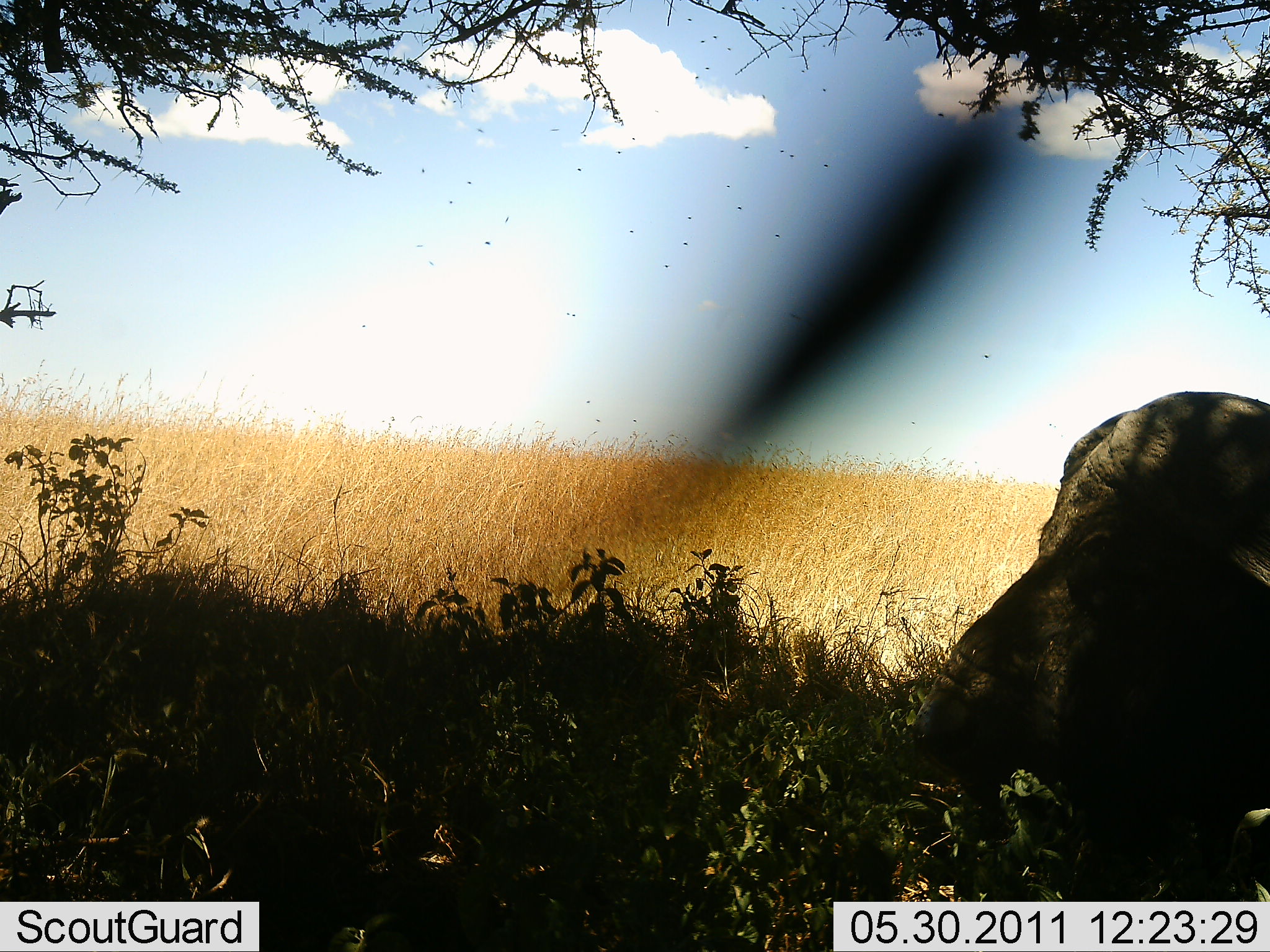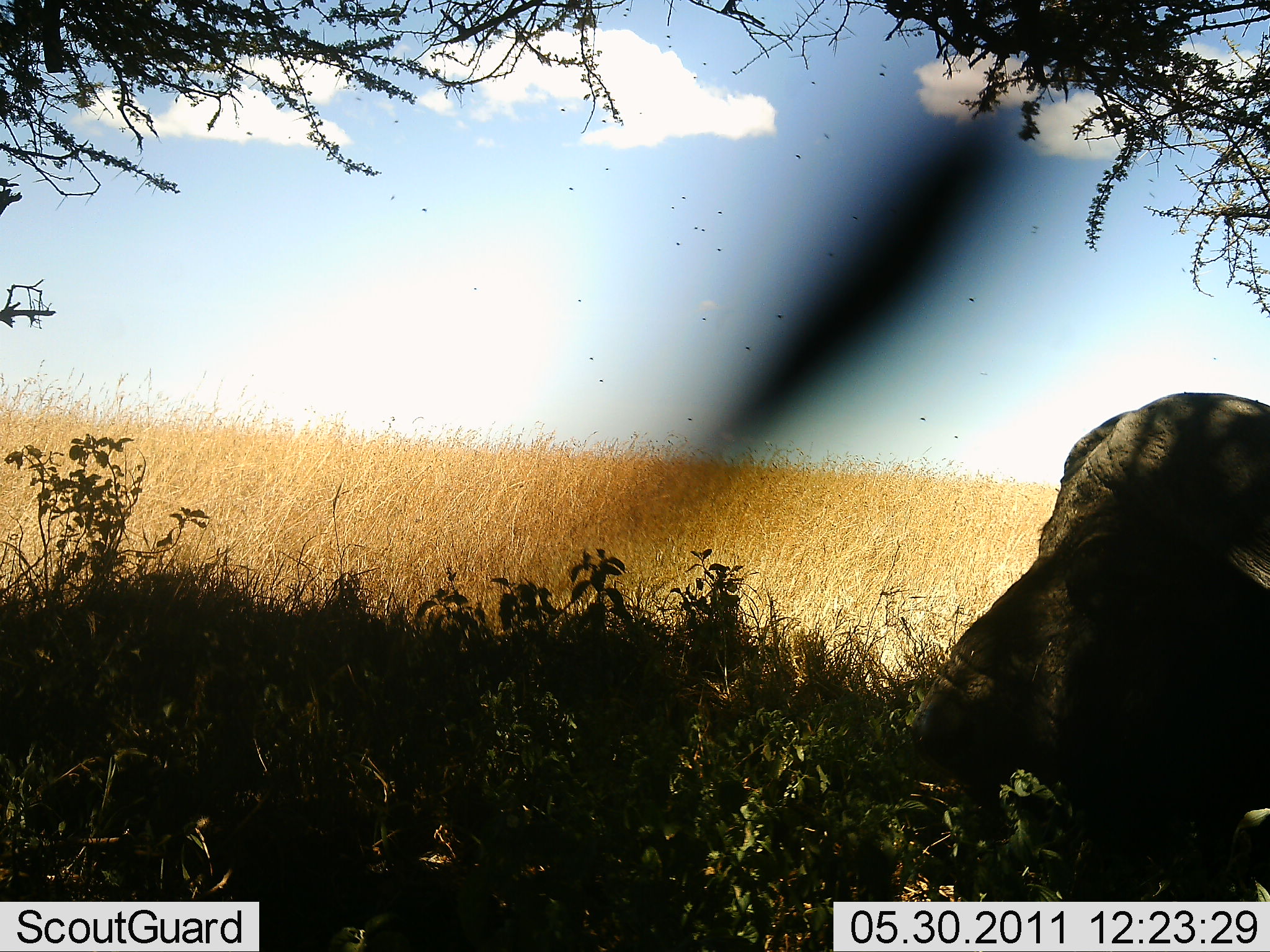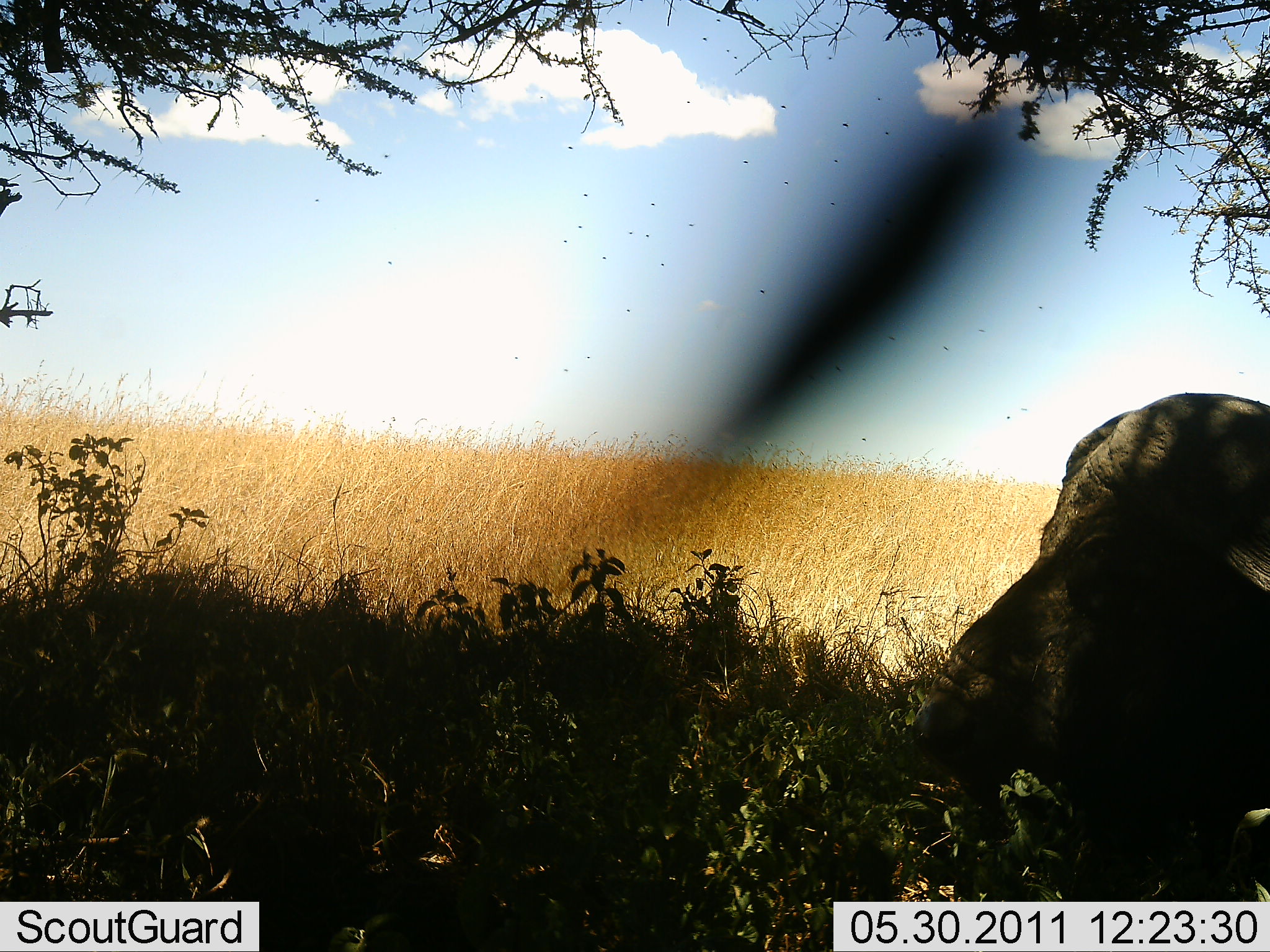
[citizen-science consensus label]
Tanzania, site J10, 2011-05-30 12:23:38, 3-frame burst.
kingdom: Animalia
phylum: Chordata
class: Mammalia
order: Artiodactyla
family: Bovidae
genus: Syncerus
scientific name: Syncerus caffer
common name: cape buffalo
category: buffalo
Buffalo (cape buffalo) (Syncerus caffer), count 1. Behavior (volunteer vote fractions): standing 30%, resting 60%, moving 0%, interacting 0%. Young present (vote fraction): 0%. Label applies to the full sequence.